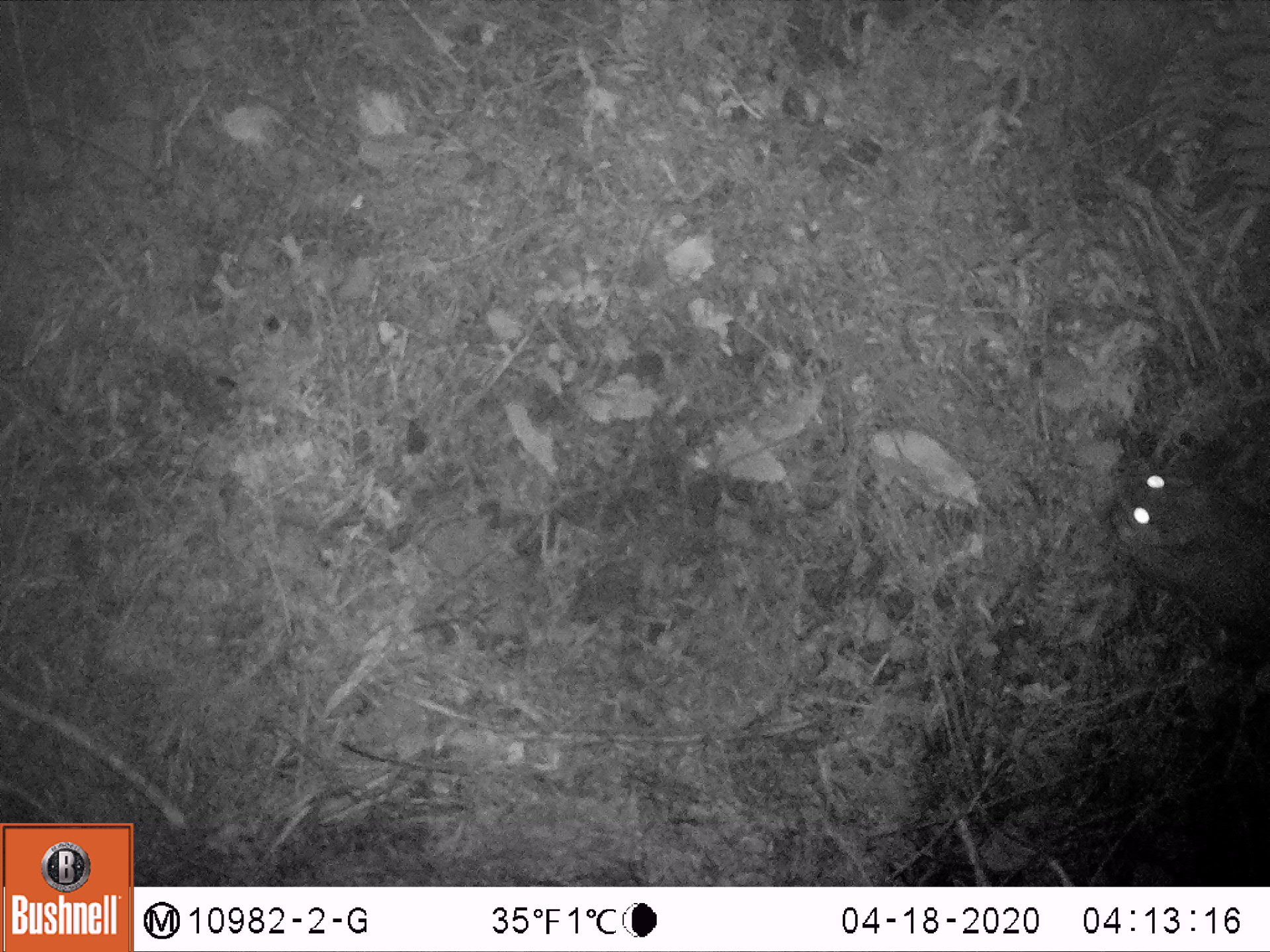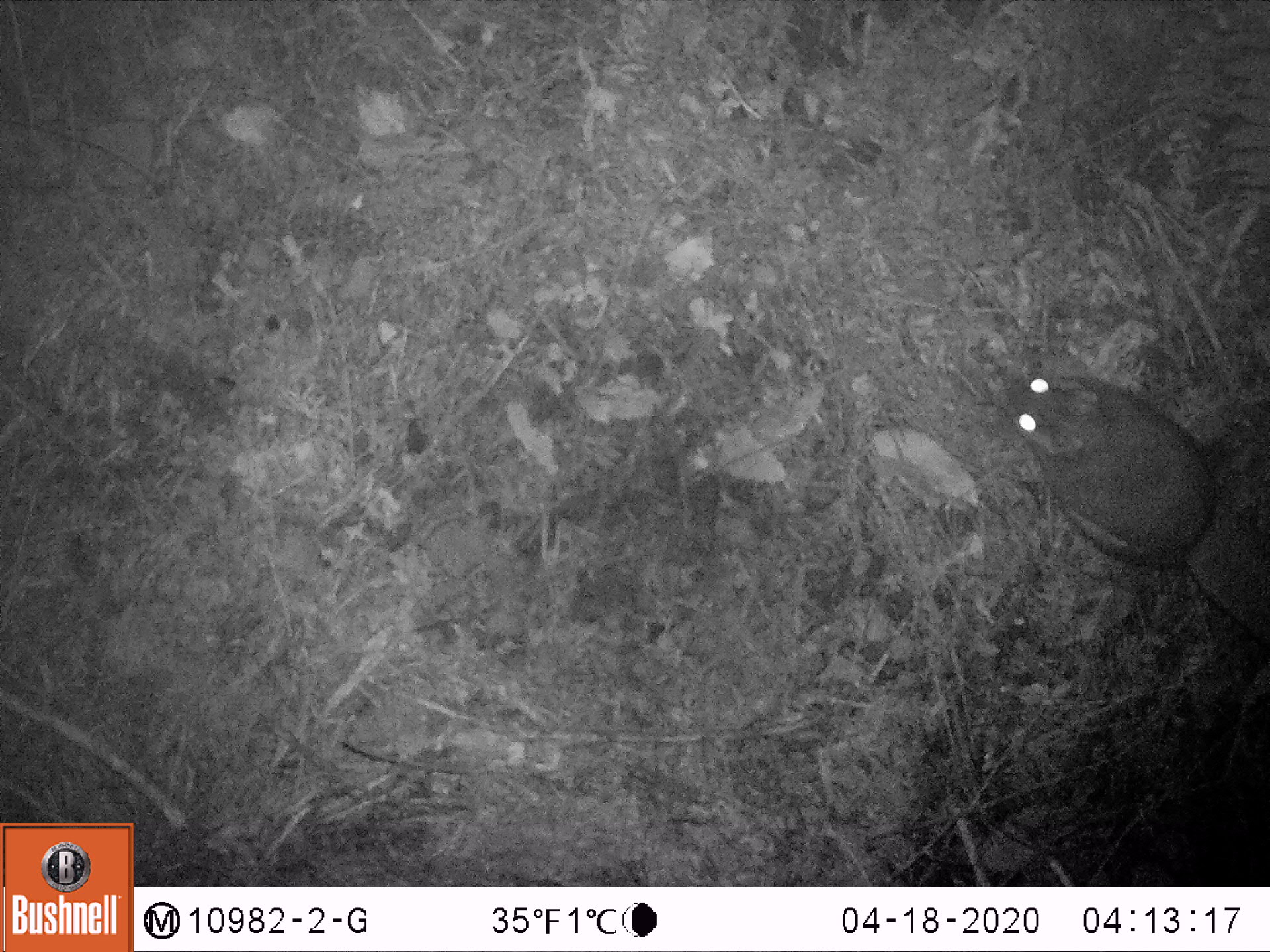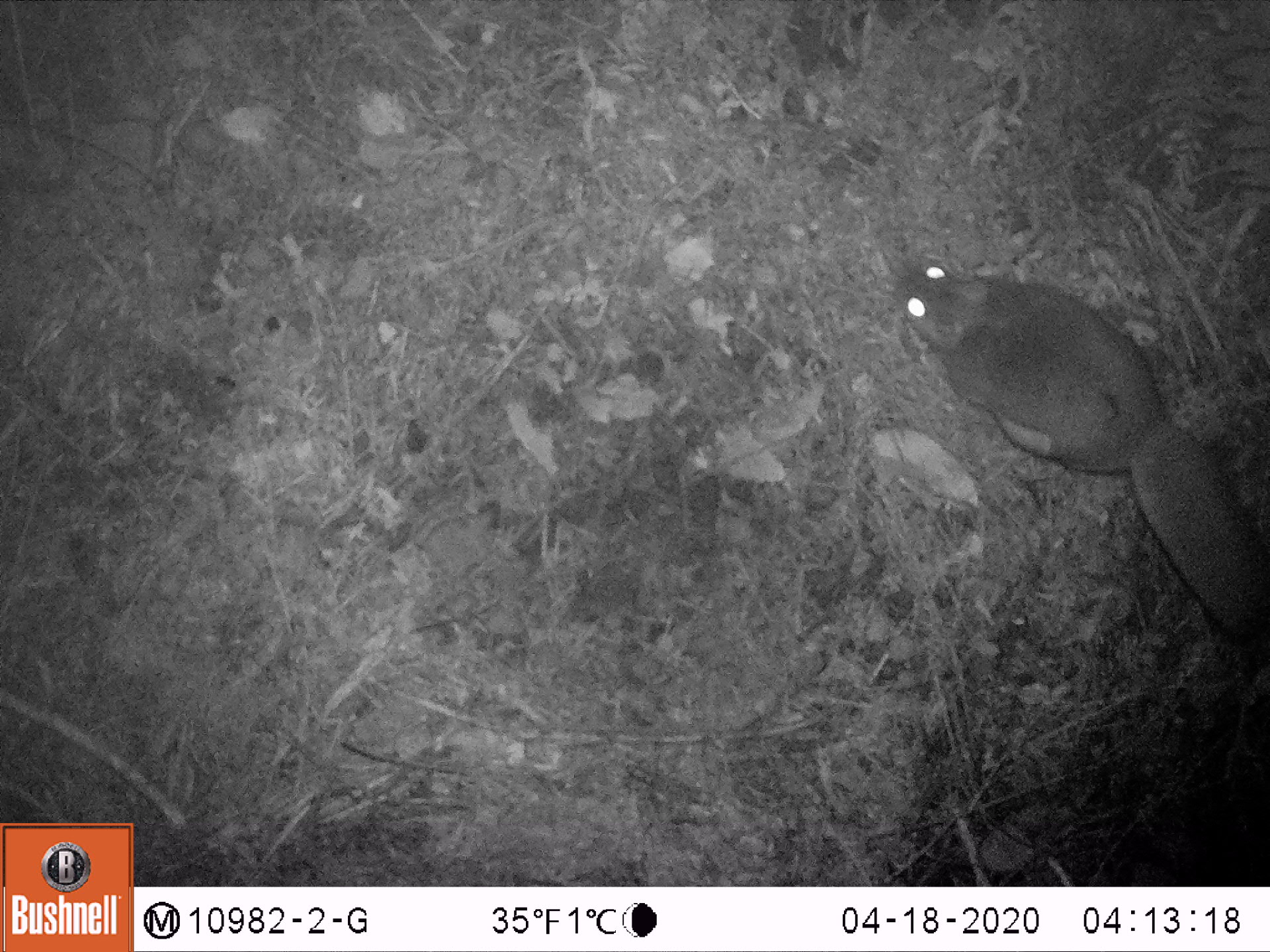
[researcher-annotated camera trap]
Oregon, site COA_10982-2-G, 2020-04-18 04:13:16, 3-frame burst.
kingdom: Animalia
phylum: Chordata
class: Mammalia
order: Rodentia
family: Sciuridae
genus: Glaucomys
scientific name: Glaucomys oregonensis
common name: humboldt's flying squirrel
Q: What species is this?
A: Humboldt's flying squirrel (Glaucomys oregonensis).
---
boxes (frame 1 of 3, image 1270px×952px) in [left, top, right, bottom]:
humboldt's flying squirrel: [1096, 441, 1265, 646]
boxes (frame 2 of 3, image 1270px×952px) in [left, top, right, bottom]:
humboldt's flying squirrel: [997, 350, 1269, 653]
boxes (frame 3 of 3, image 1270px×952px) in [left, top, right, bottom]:
humboldt's flying squirrel: [879, 249, 1268, 661]